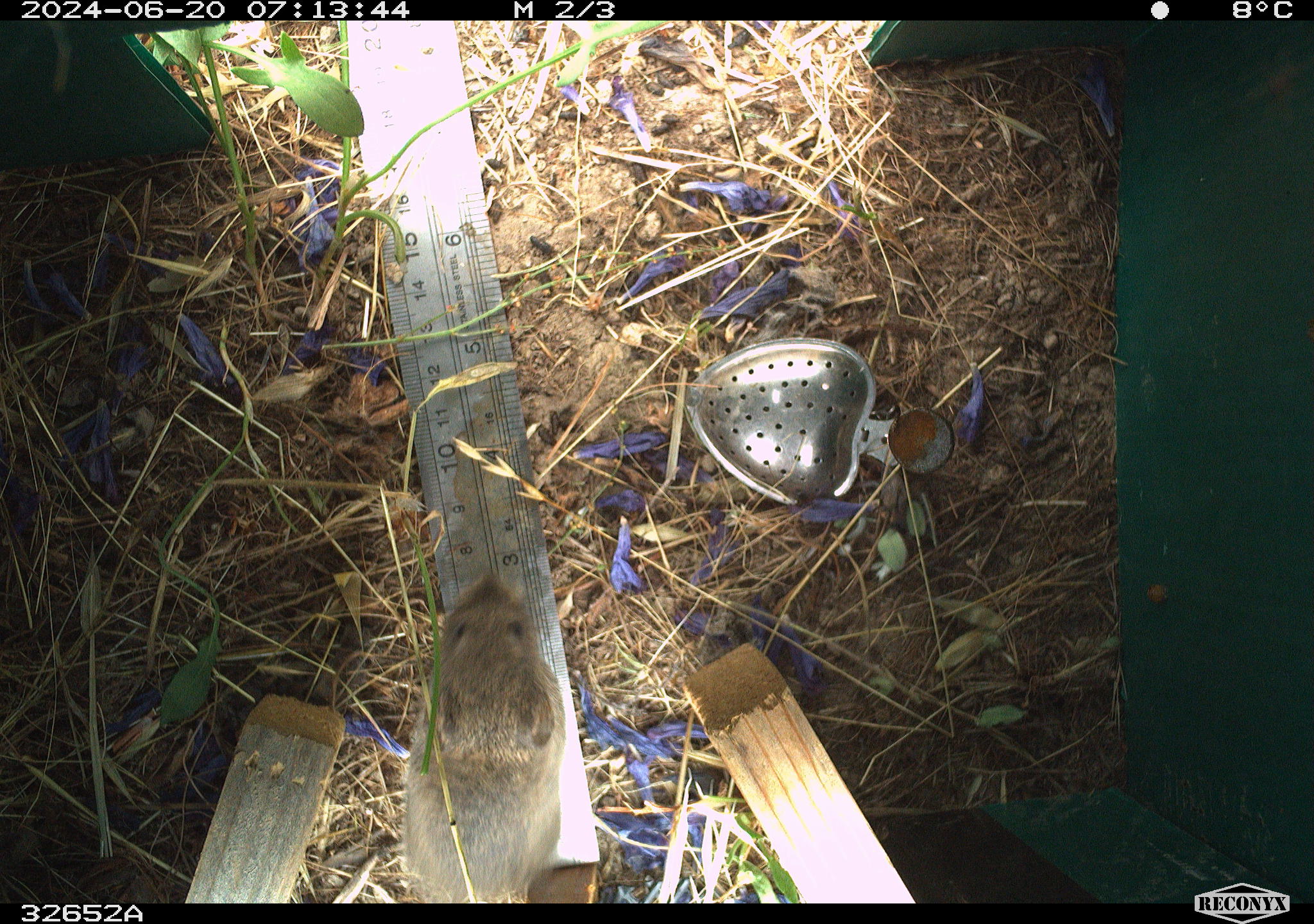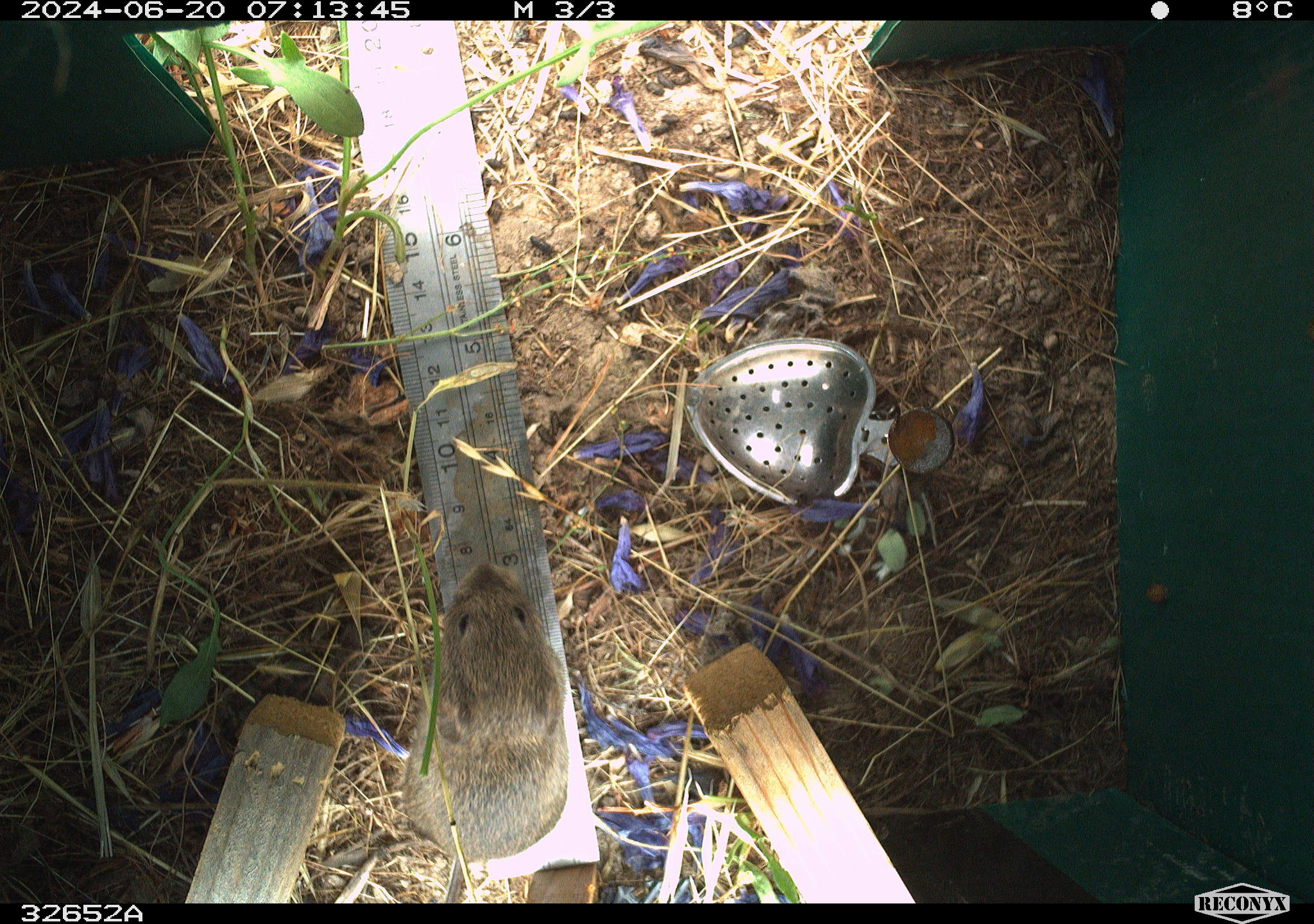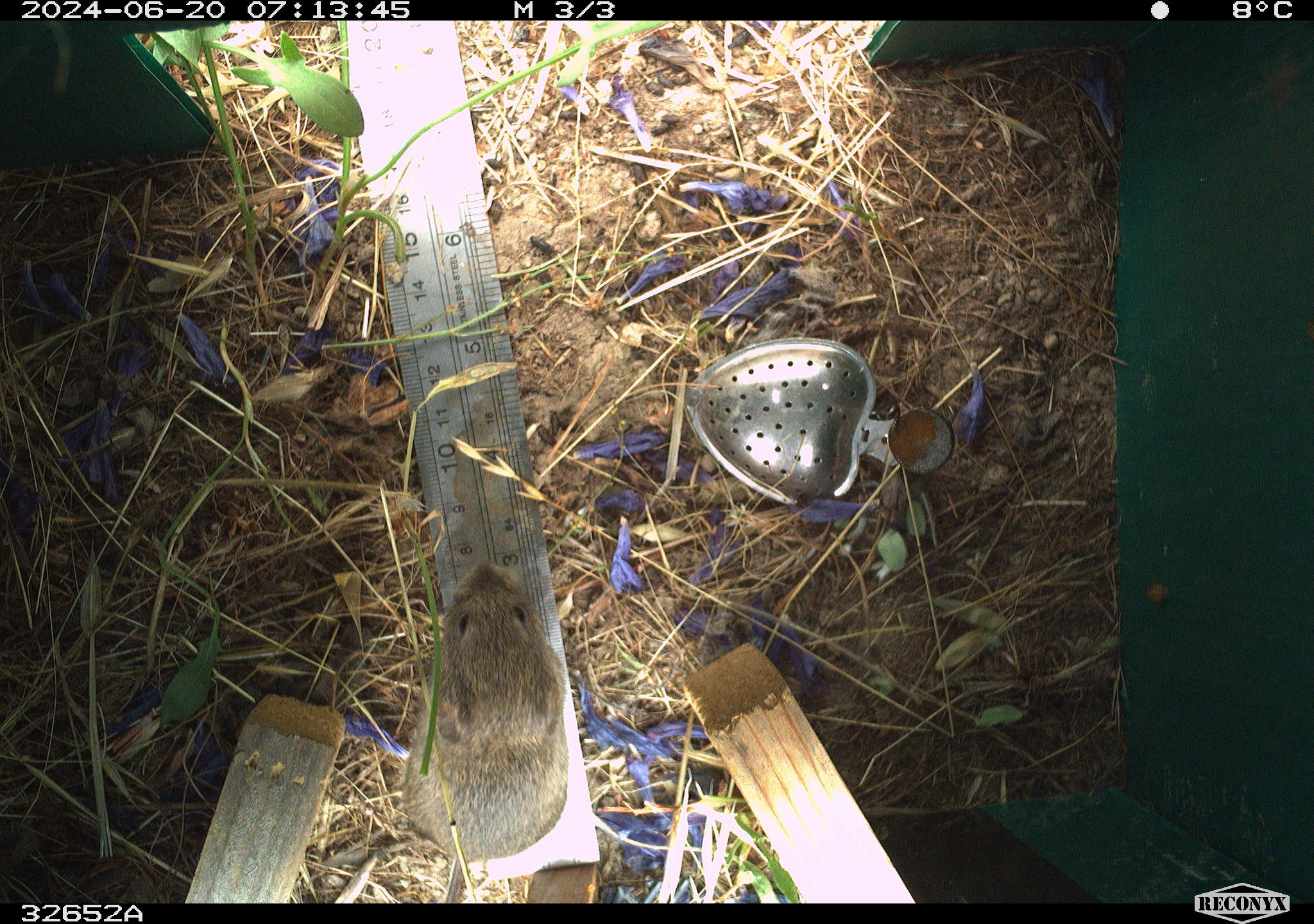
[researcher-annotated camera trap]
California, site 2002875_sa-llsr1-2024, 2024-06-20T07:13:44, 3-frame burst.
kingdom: Animalia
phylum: Chordata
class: Mammalia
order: Rodentia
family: Cricetidae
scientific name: Arvicolinae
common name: voles, lemmings, and muskrats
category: arvicolinae subfamily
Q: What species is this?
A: Arvicolinae subfamily (voles, lemmings, and muskrats) (Arvicolinae).